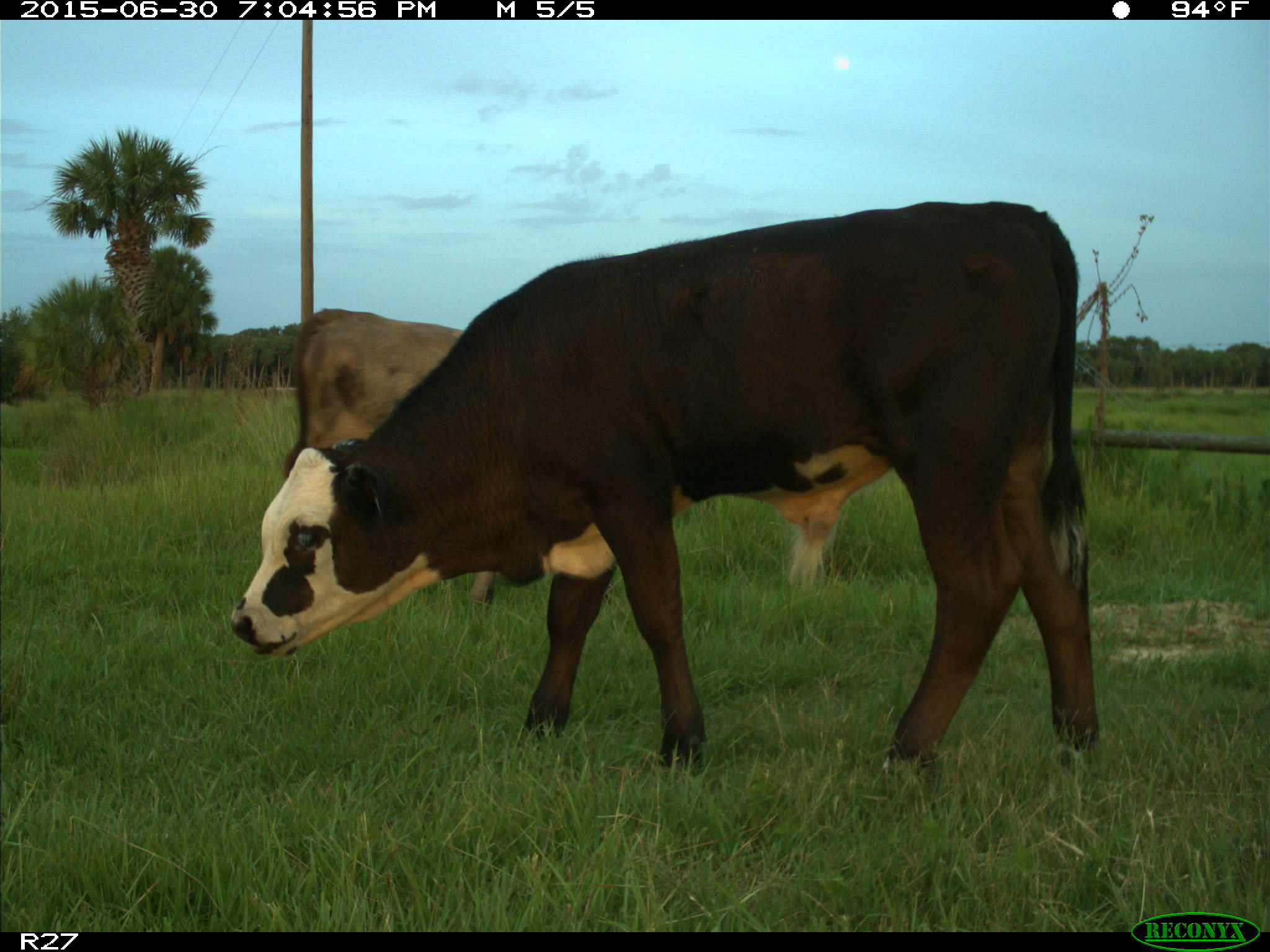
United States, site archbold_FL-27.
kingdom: Animalia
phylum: Chordata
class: Mammalia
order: Artiodactyla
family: Bovidae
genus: Bos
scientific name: Bos taurus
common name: domestic cow